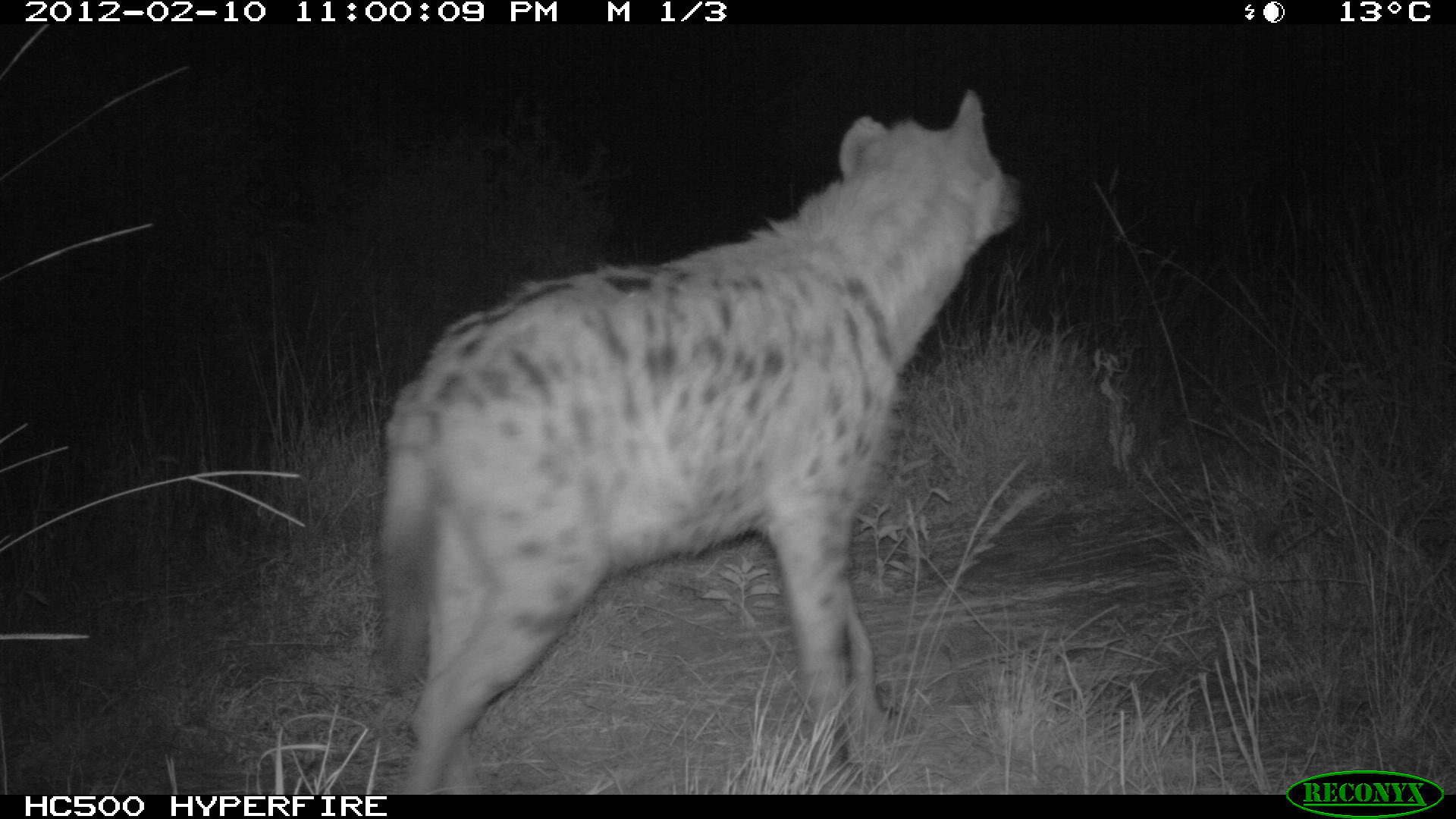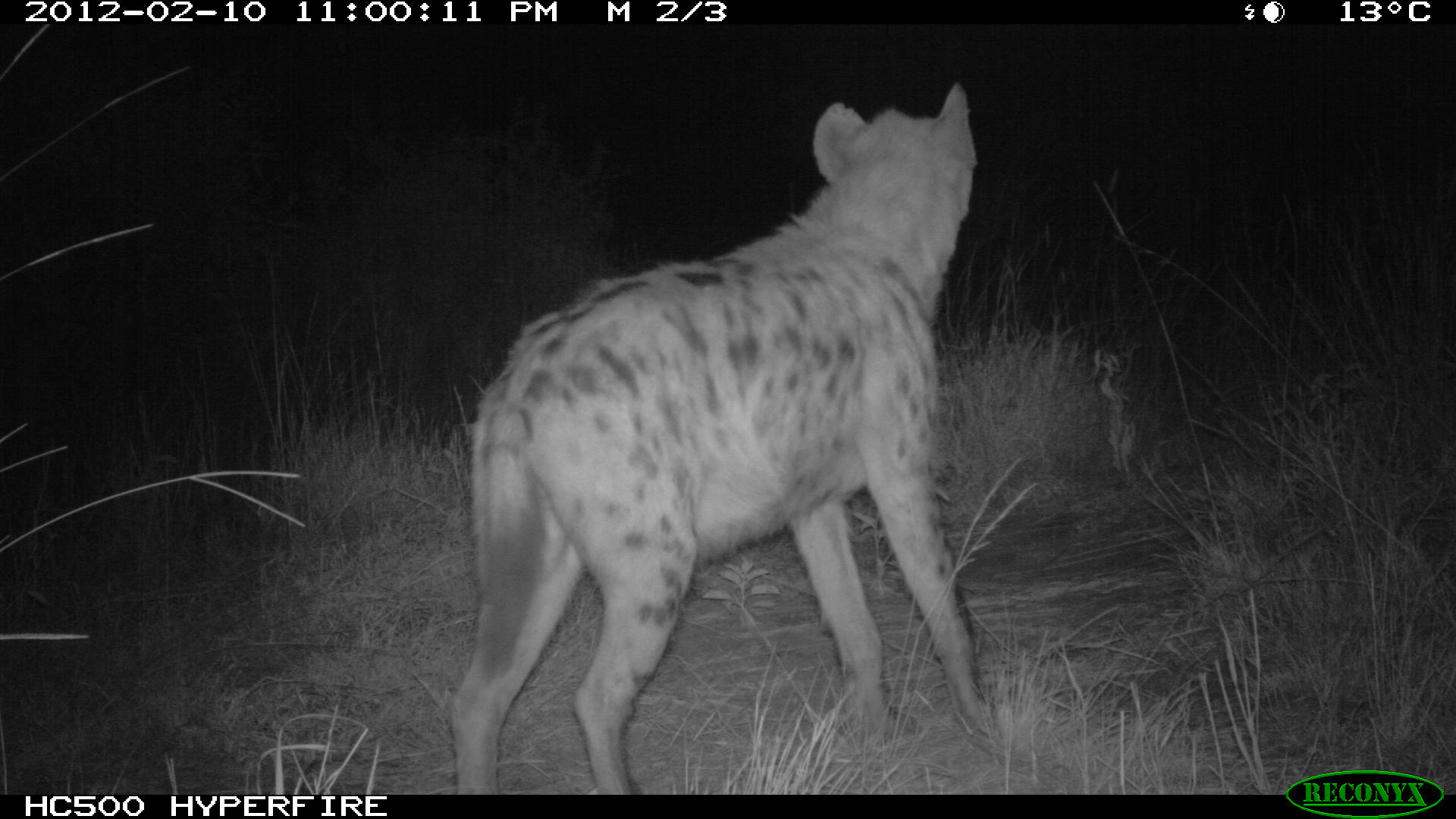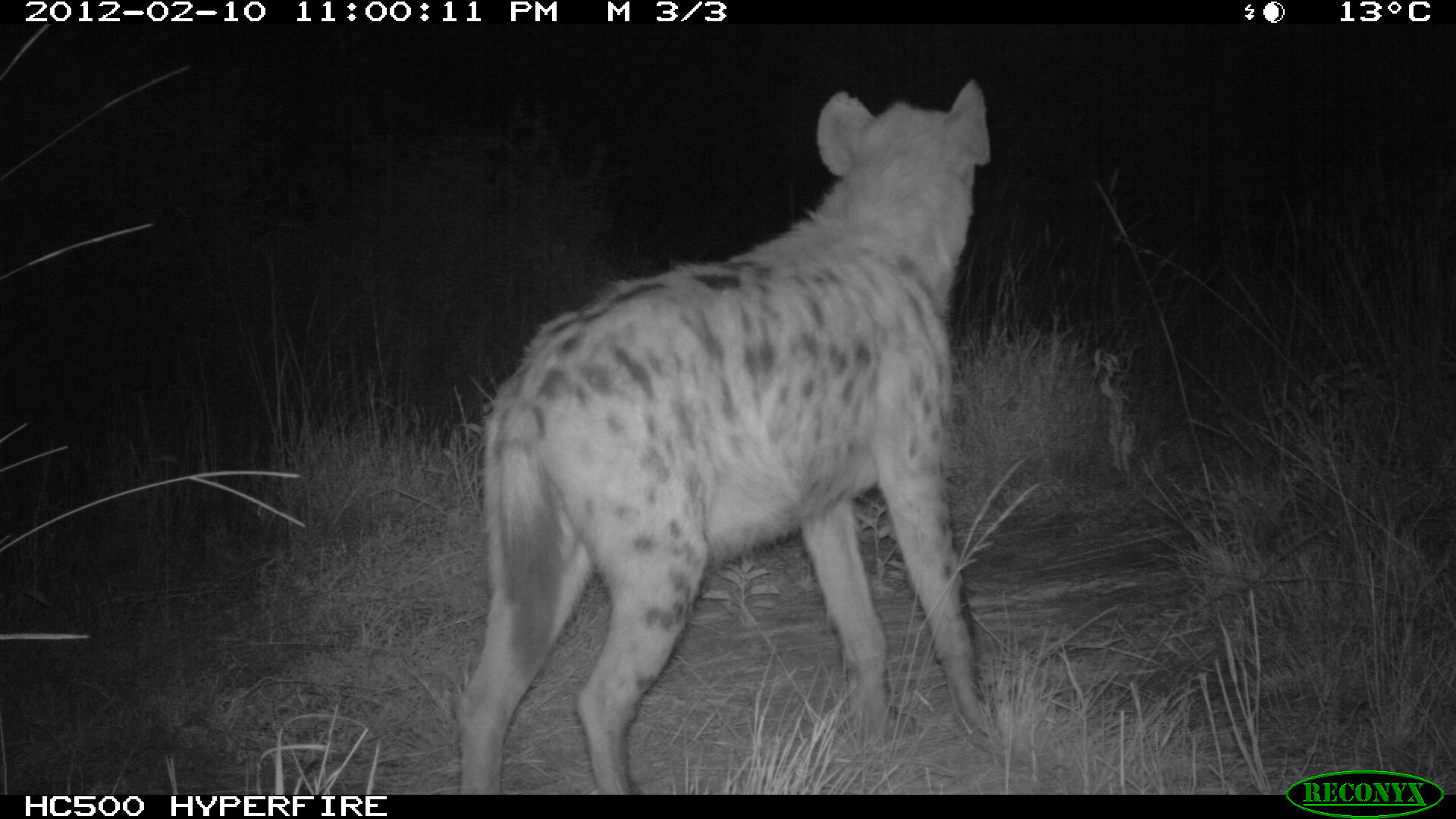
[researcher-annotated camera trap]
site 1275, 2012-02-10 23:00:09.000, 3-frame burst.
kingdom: Animalia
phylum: Chordata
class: Mammalia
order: Carnivora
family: Hyaenidae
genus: Crocuta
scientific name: Crocuta crocuta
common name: spotted hyena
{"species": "Crocuta crocuta (spotted hyena)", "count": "1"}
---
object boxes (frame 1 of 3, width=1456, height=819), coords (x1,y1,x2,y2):
crocuta crocuta: (369,84,1025,794)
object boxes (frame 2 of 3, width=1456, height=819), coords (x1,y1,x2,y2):
crocuta crocuta: (447,81,992,794)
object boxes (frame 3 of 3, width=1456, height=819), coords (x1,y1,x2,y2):
crocuta crocuta: (452,76,999,794)